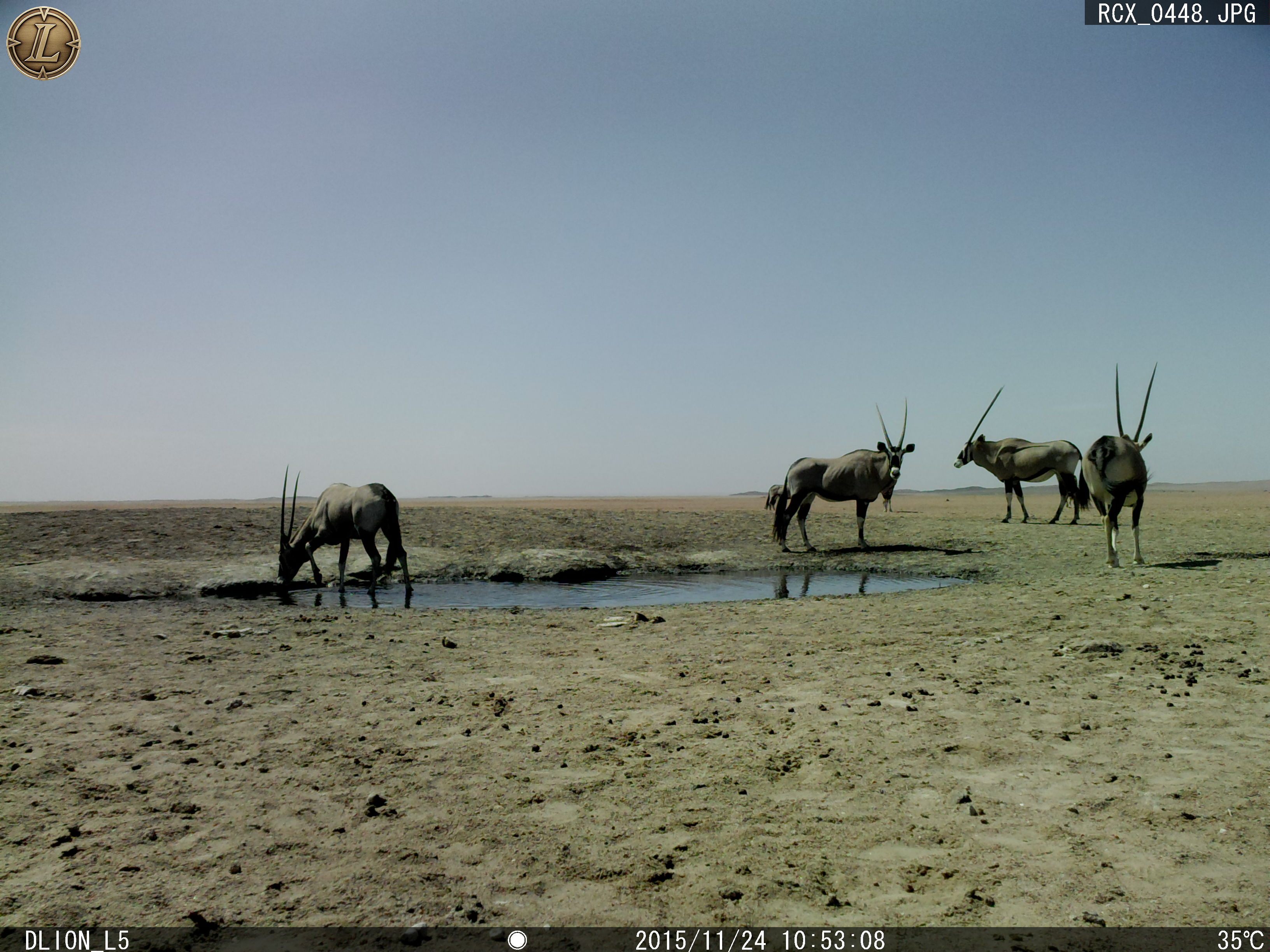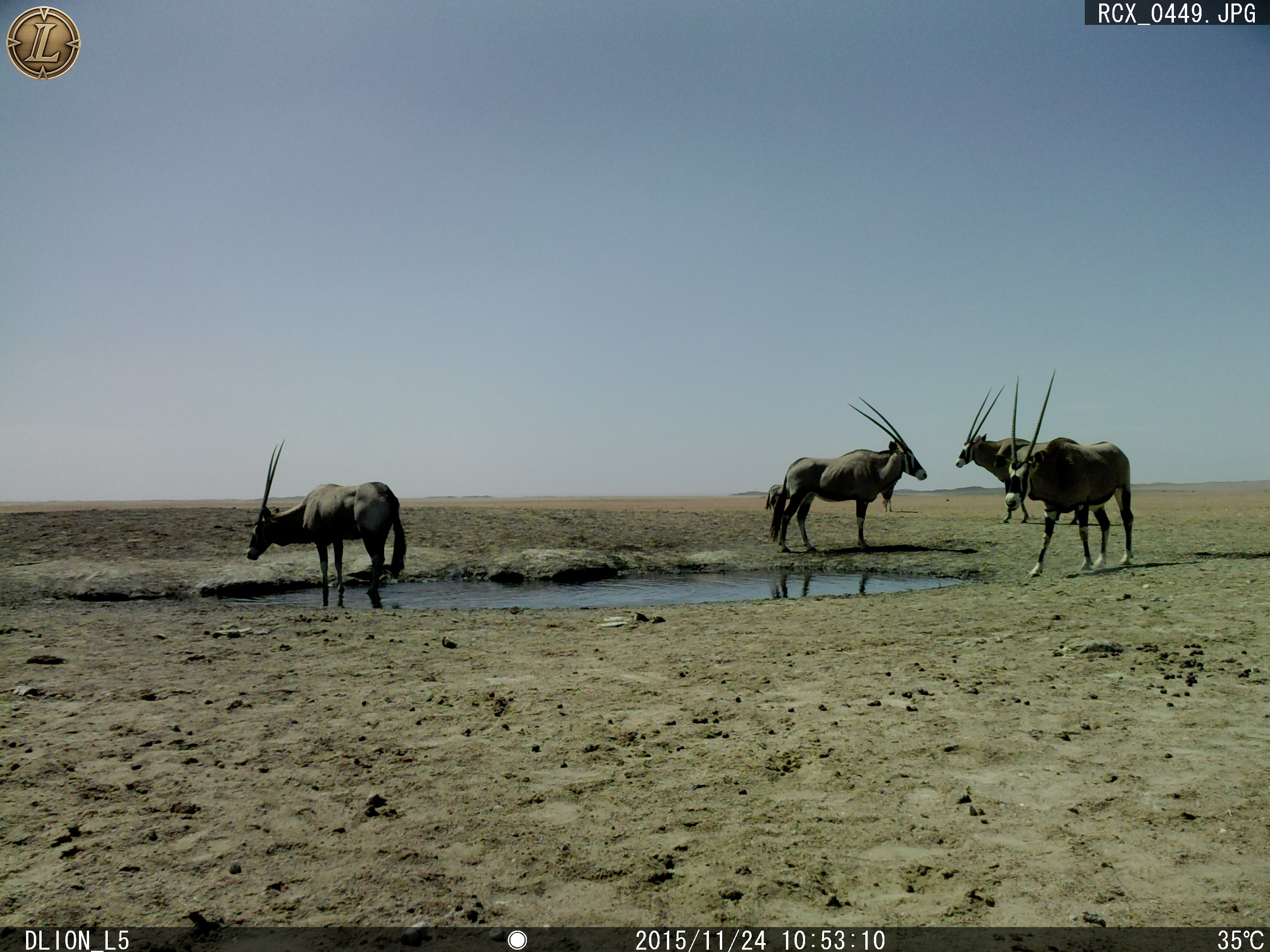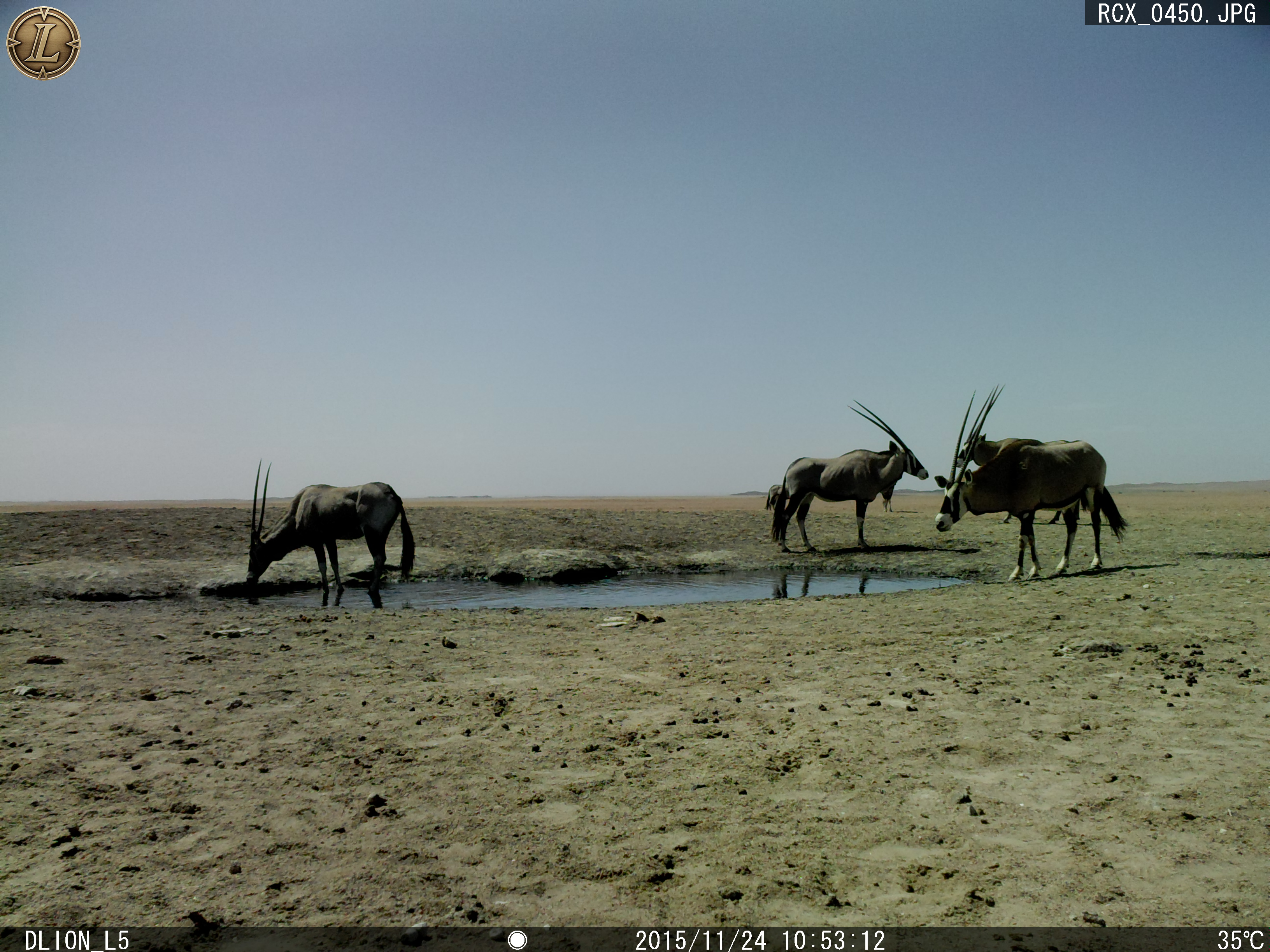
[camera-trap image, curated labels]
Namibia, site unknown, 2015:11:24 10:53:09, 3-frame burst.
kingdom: Animalia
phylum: Chordata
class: Mammalia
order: Artiodactyla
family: Bovidae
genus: Oryx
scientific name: Oryx gazella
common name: gemsbok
Oryx gazella (gemsbok).